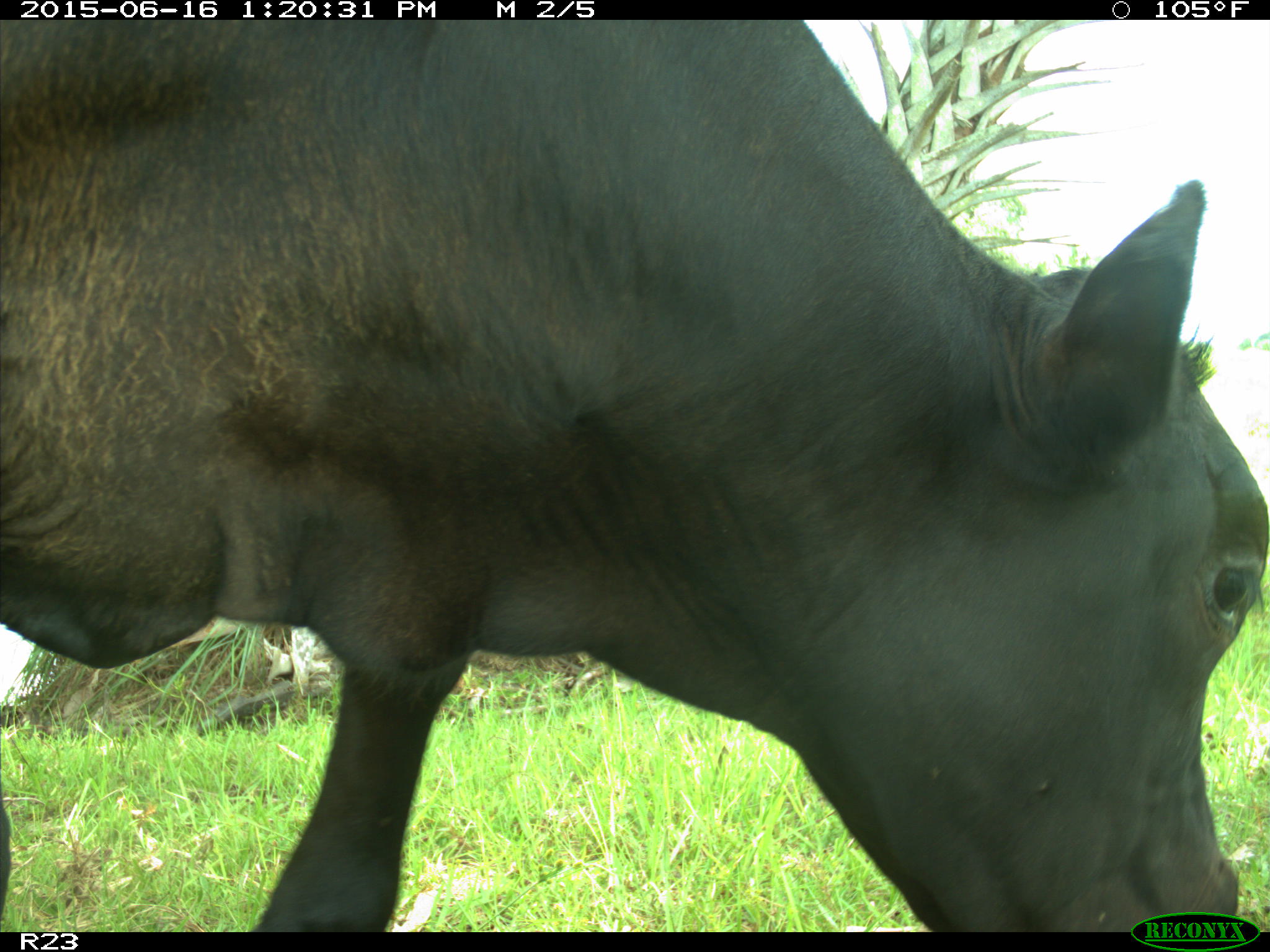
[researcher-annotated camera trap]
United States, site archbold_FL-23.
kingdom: Animalia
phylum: Chordata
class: Mammalia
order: Artiodactyla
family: Bovidae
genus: Bos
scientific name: Bos taurus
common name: domestic cow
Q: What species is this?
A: Bos taurus (domestic cow).